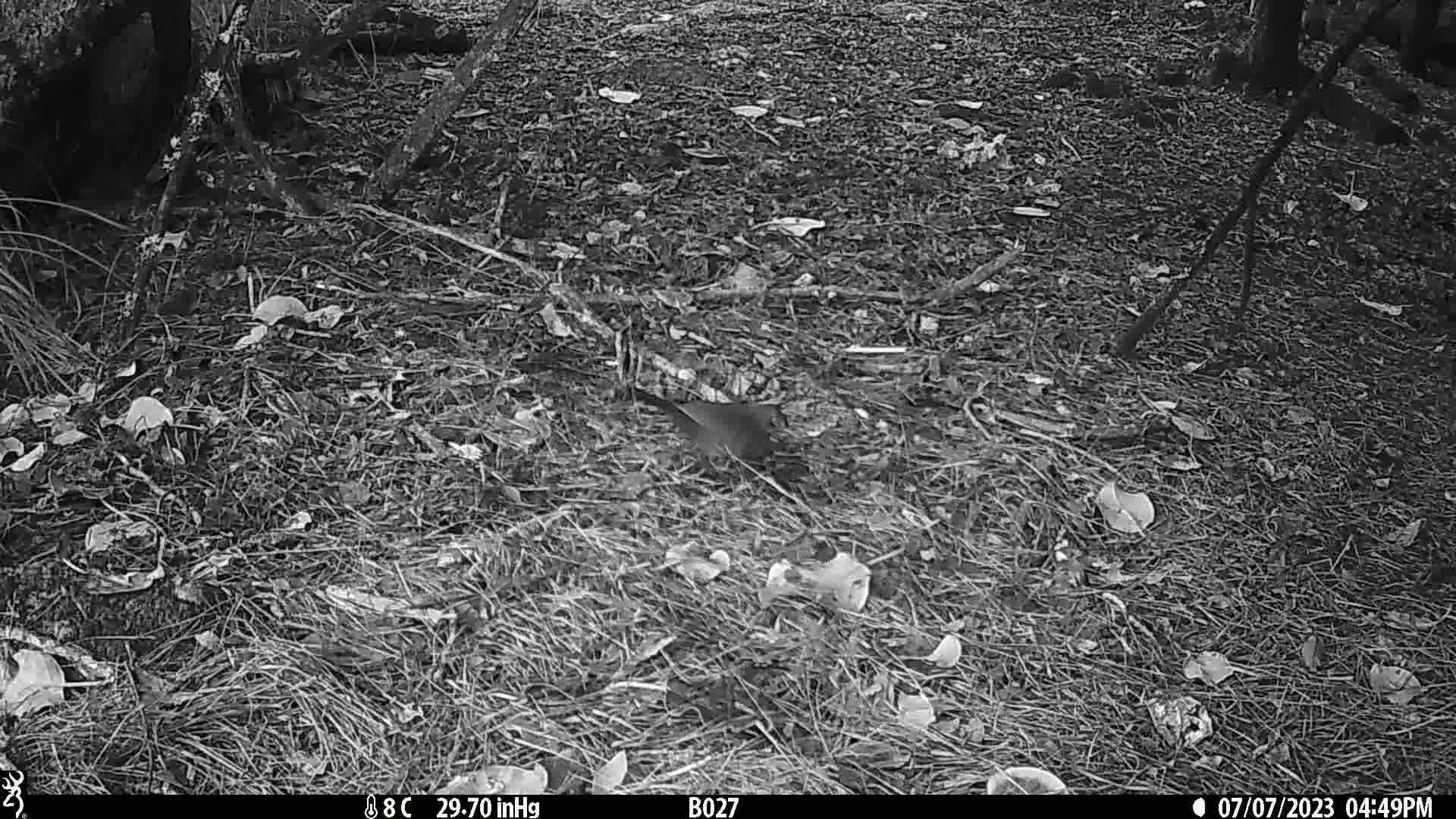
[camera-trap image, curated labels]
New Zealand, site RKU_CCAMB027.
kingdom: Animalia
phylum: Chordata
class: Aves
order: Passeriformes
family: Turdidae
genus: Turdus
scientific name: Turdus merula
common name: eurasian blackbird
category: blackbird